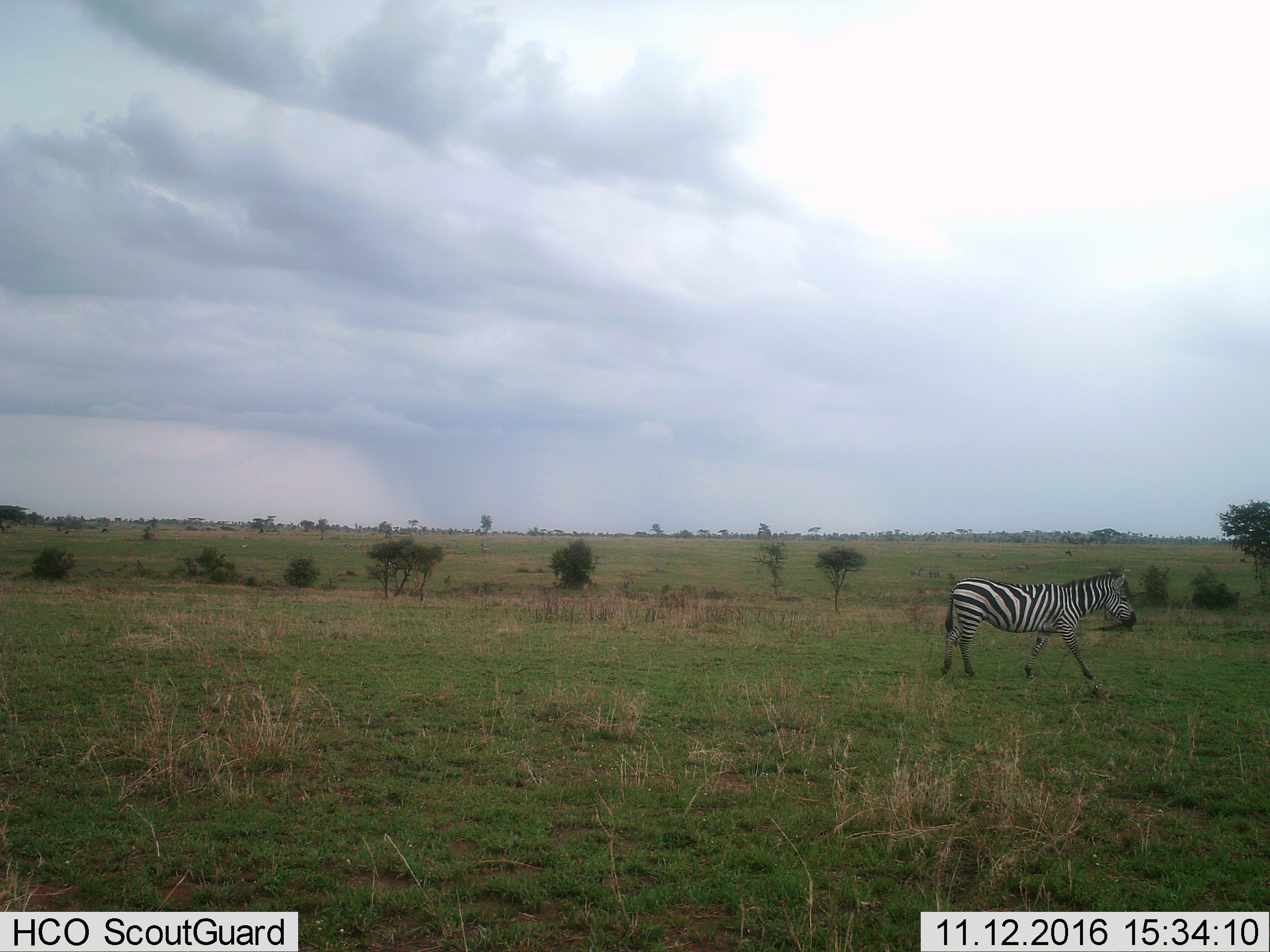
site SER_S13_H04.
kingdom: Animalia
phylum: Chordata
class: Mammalia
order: Perissodactyla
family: Equidae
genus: Equus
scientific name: Equus quagga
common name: plains zebra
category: zebraplains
Zebraplains (plains zebra) (Equus quagga), count 1. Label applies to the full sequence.